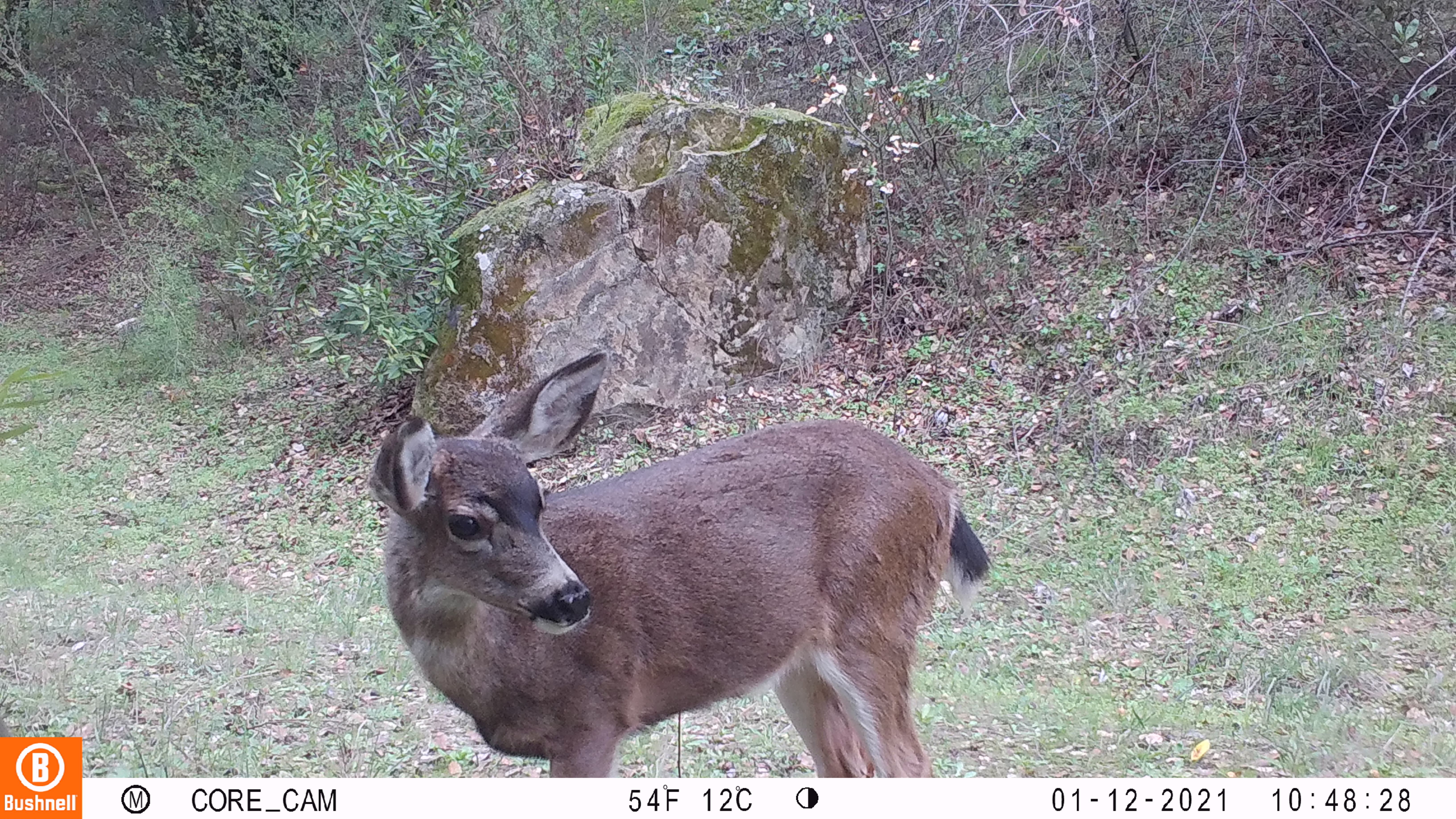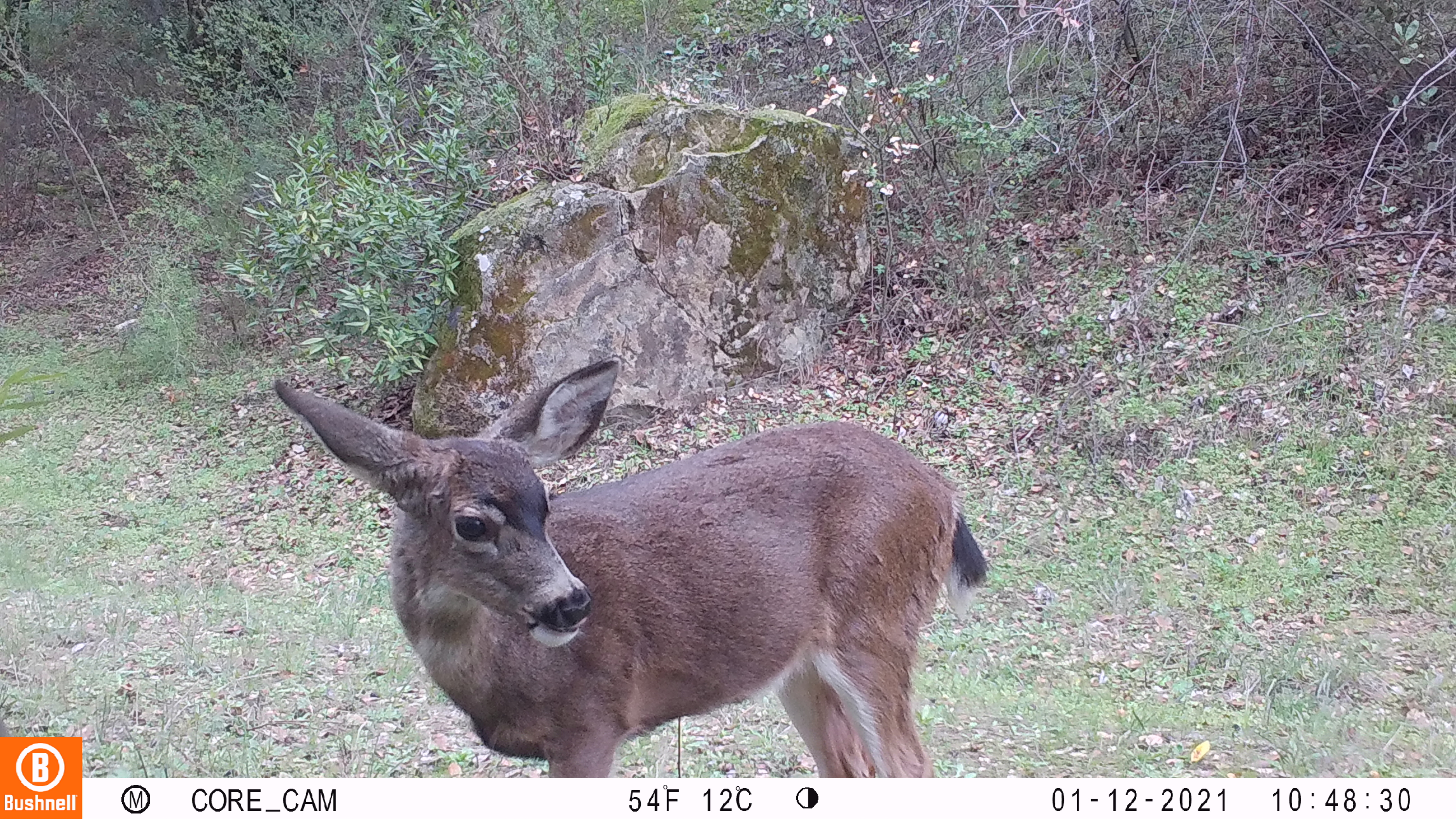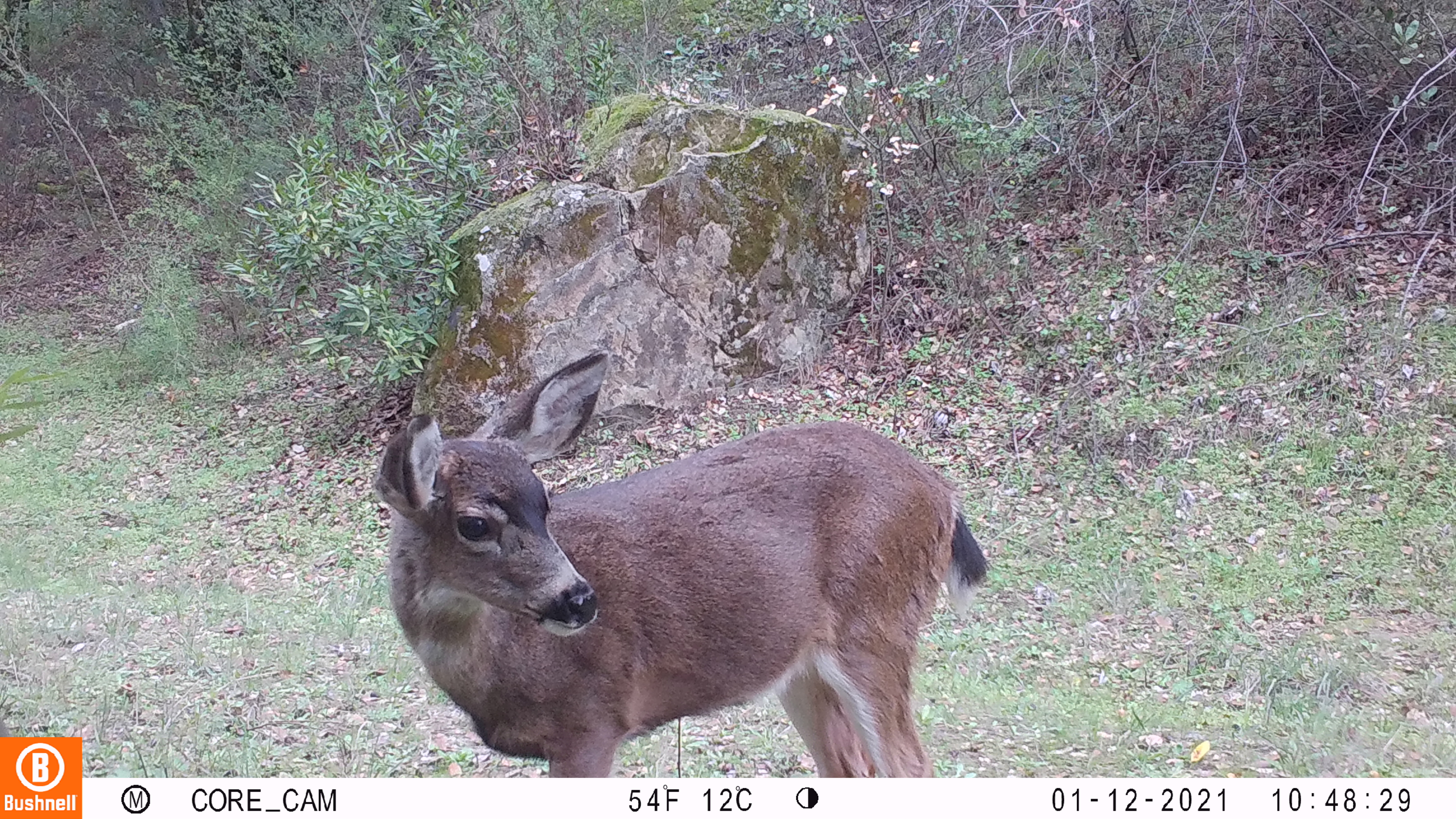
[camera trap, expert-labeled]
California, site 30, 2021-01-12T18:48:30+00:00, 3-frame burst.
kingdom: Animalia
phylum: Chordata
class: Mammalia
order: Artiodactyla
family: Cervidae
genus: Odocoileus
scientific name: Odocoileus hemionus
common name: mule deer